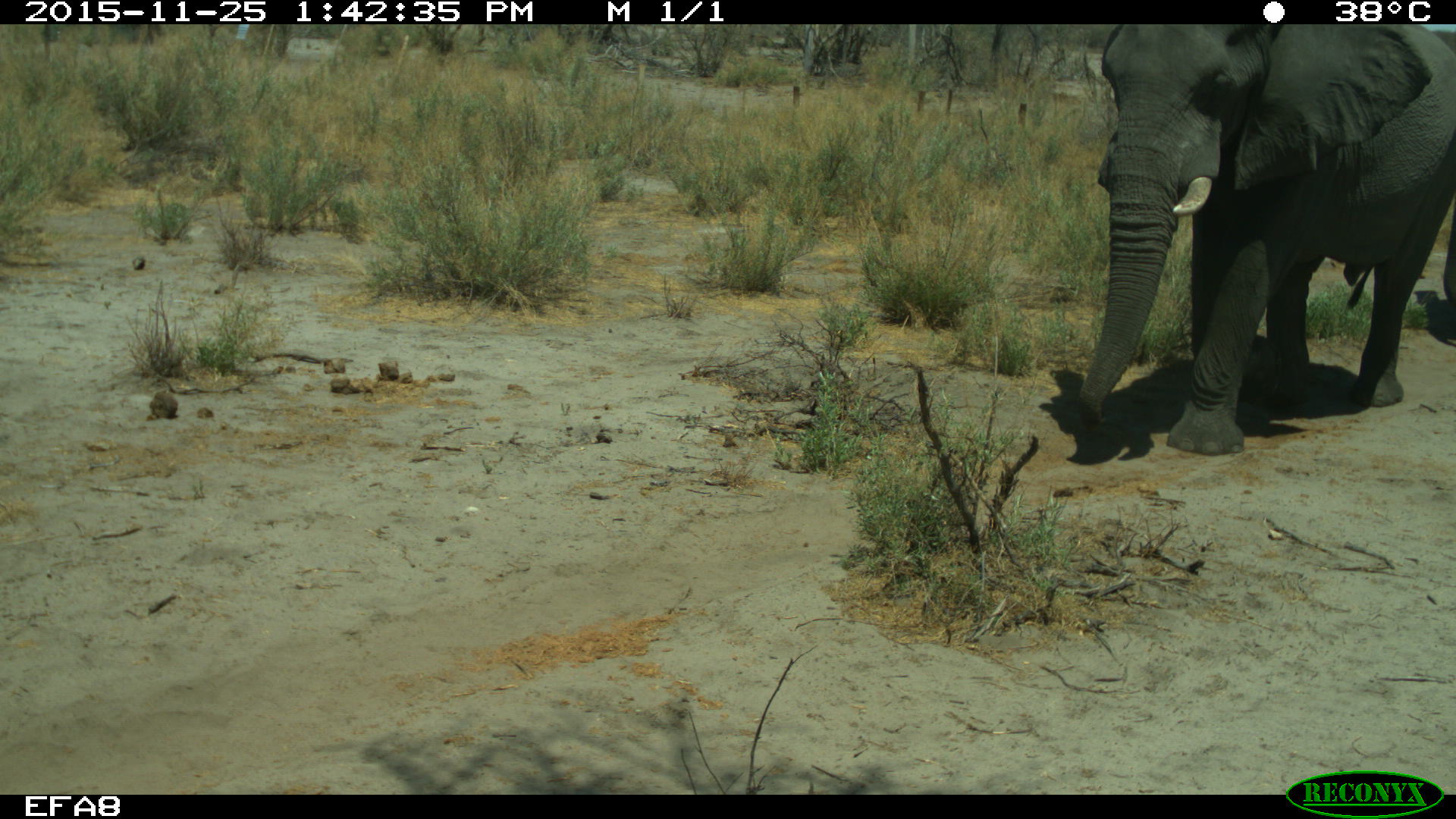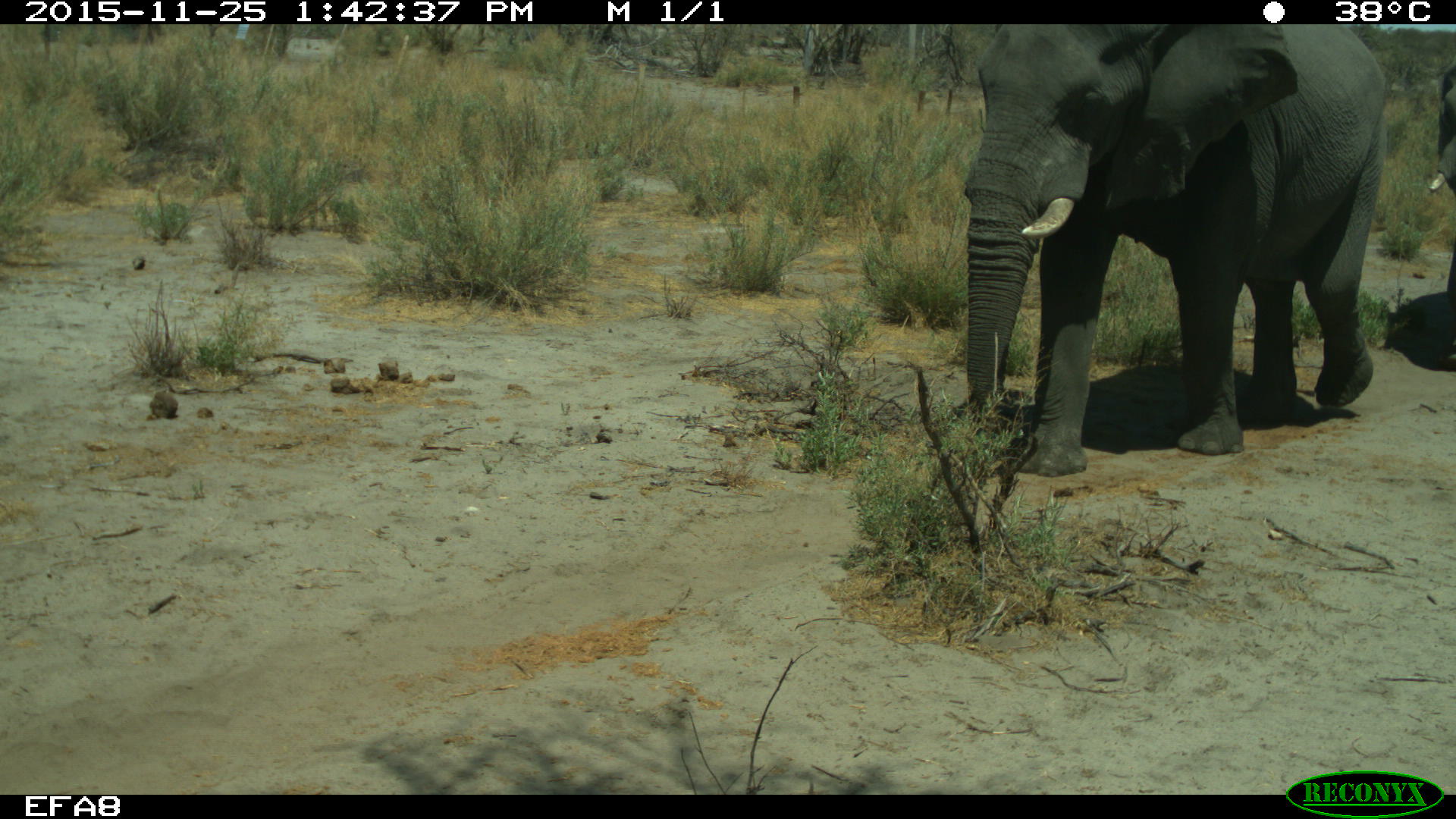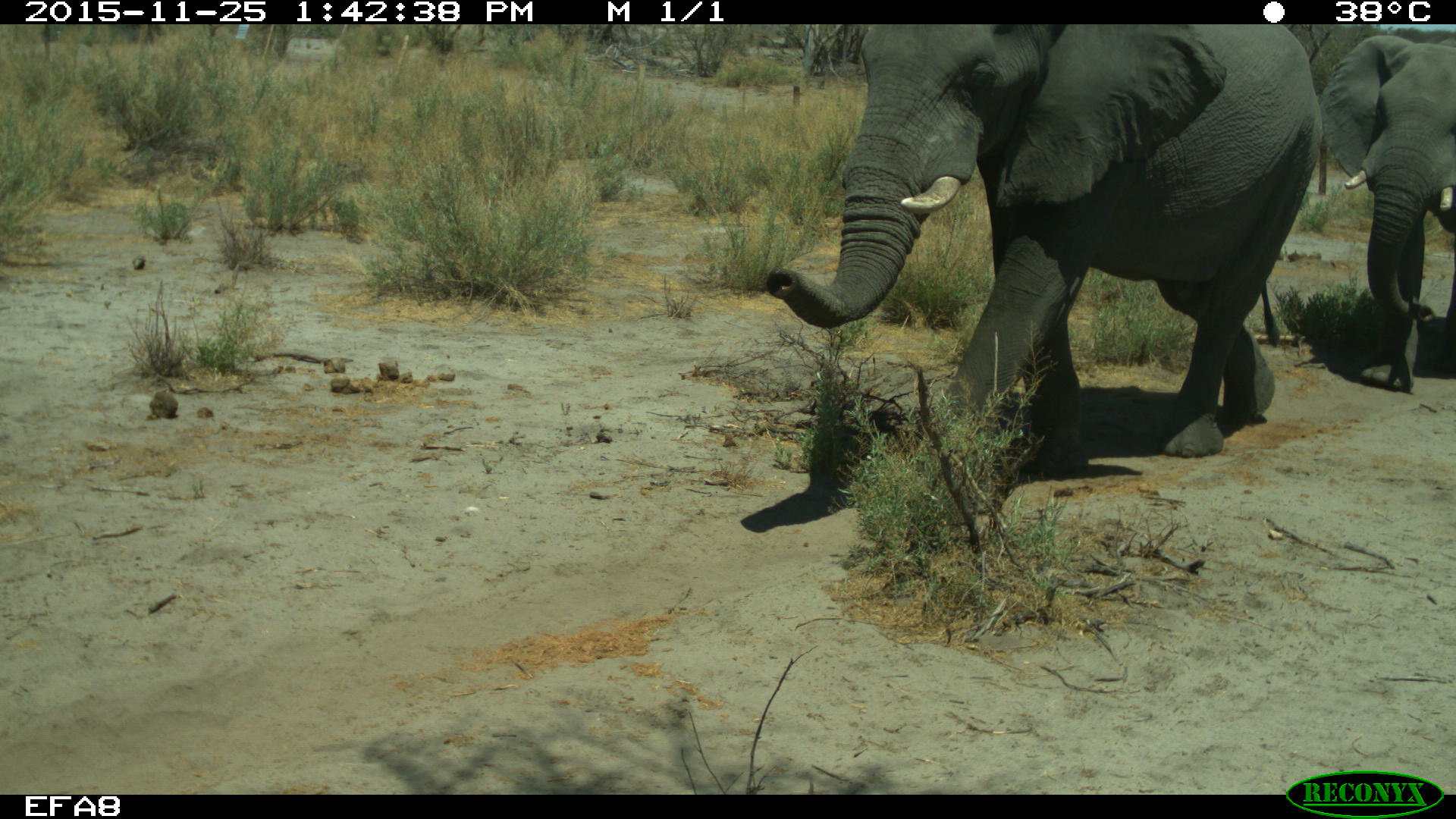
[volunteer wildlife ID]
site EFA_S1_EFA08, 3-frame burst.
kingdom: Animalia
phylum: Chordata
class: Mammalia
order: Proboscidea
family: Elephantidae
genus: Loxodonta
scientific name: Loxodonta africana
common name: african bush elephant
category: elephant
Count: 2.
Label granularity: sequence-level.